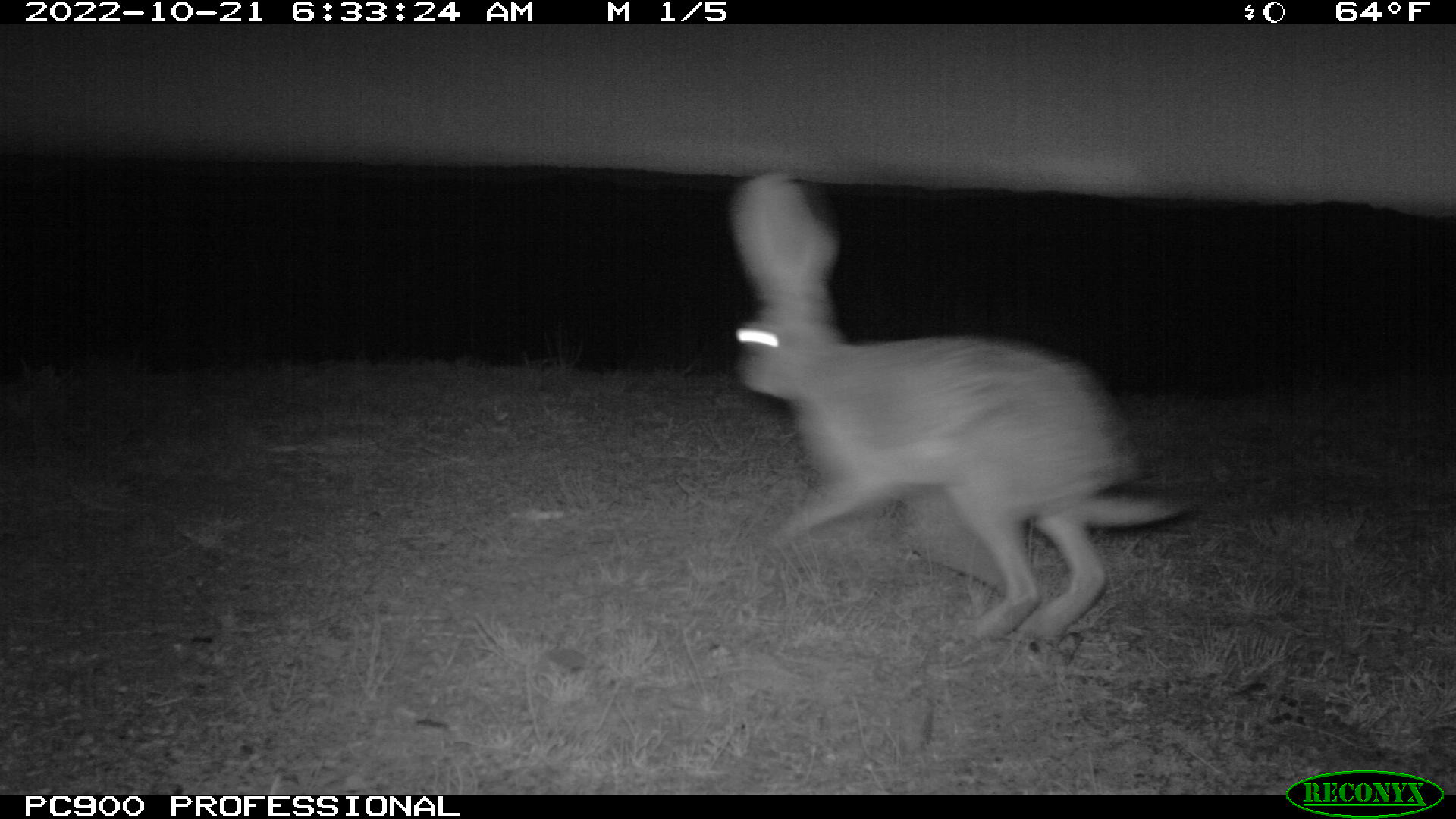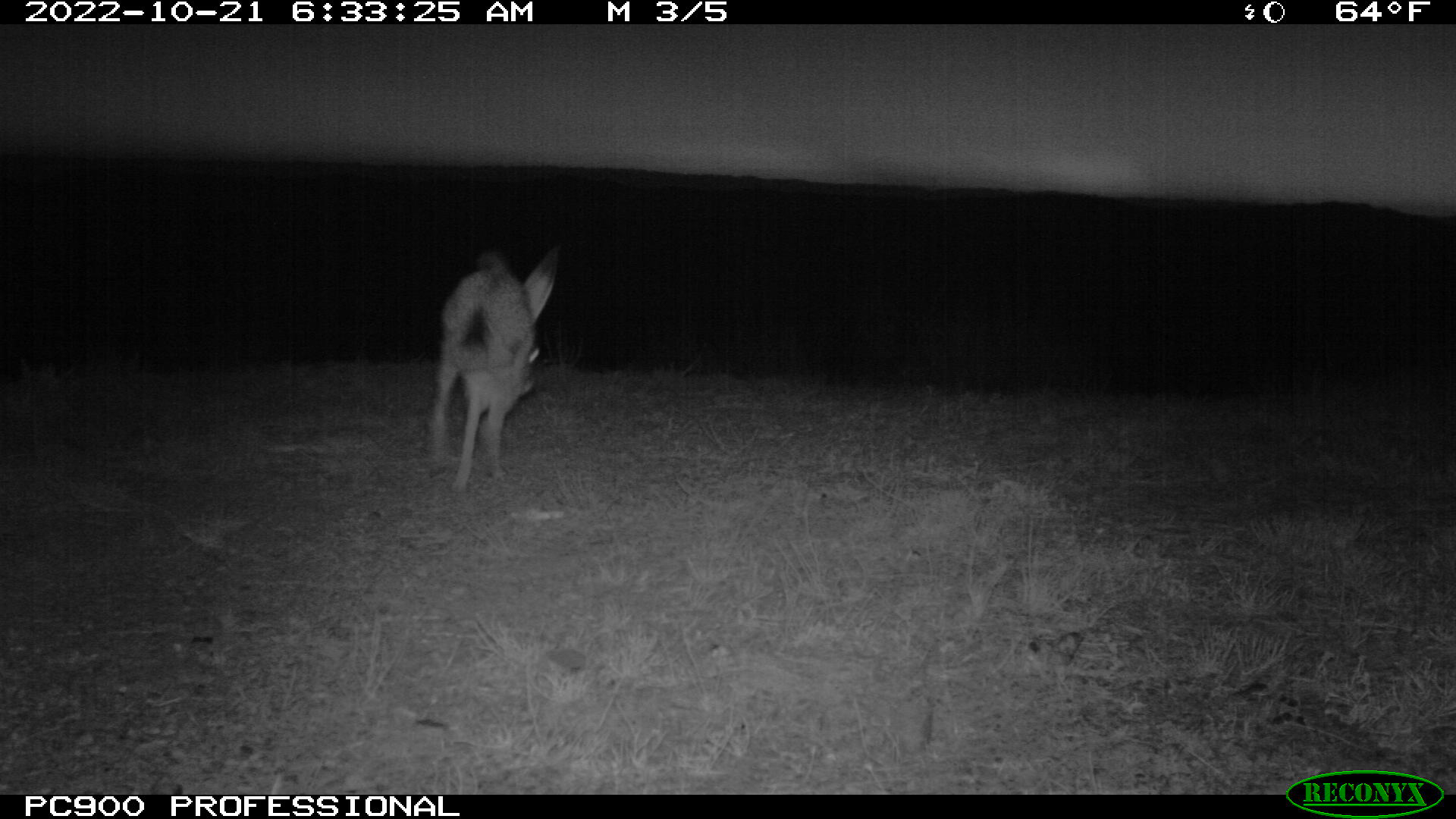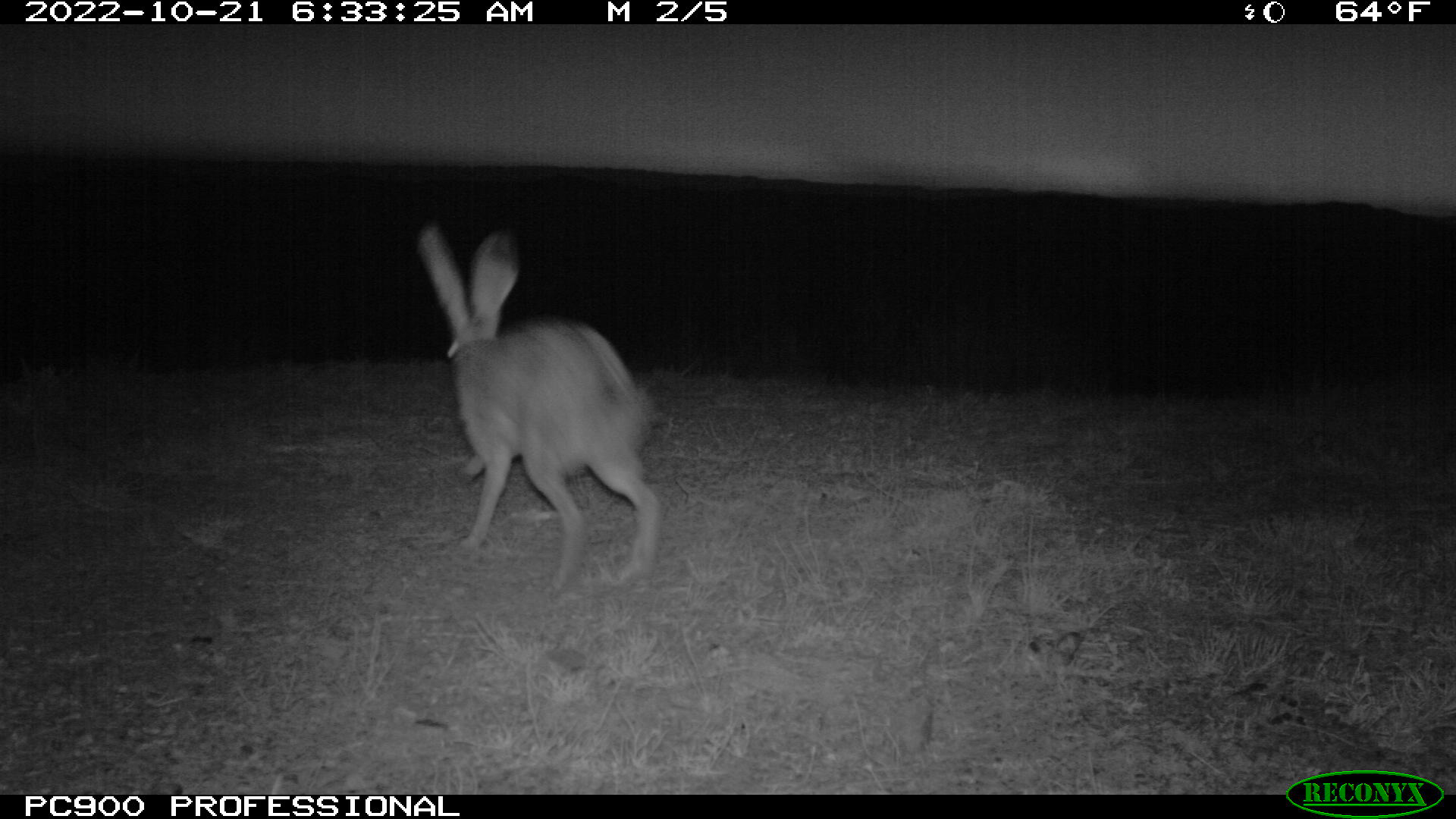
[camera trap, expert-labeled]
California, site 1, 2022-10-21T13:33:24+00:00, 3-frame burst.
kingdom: Animalia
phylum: Chordata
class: Mammalia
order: Lagomorpha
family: Leporidae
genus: Lepus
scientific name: Lepus californicus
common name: black-tailed jackrabbit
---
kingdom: Animalia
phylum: Chordata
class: Mammalia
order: Lagomorpha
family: Leporidae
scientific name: Leporidae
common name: rabbit